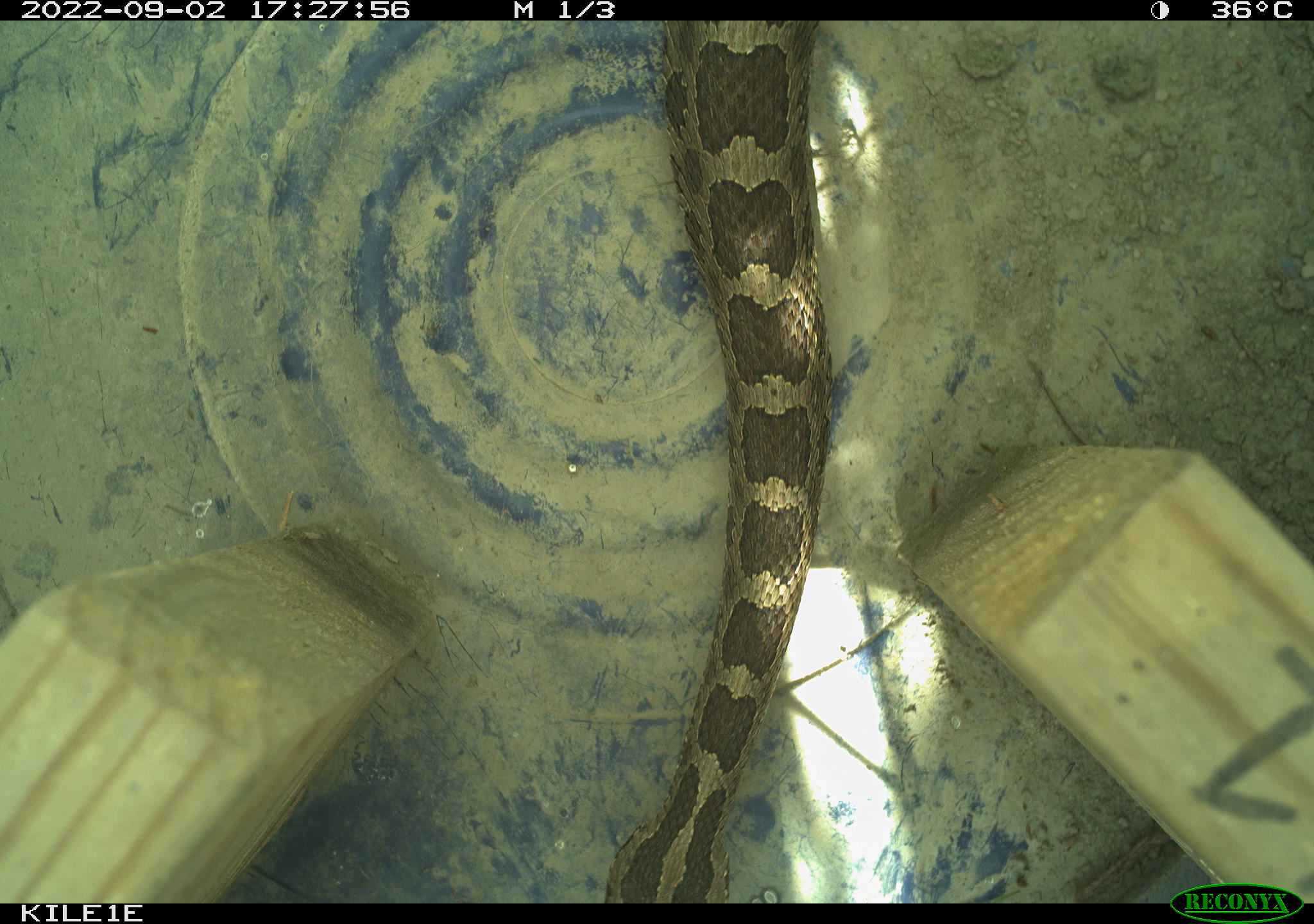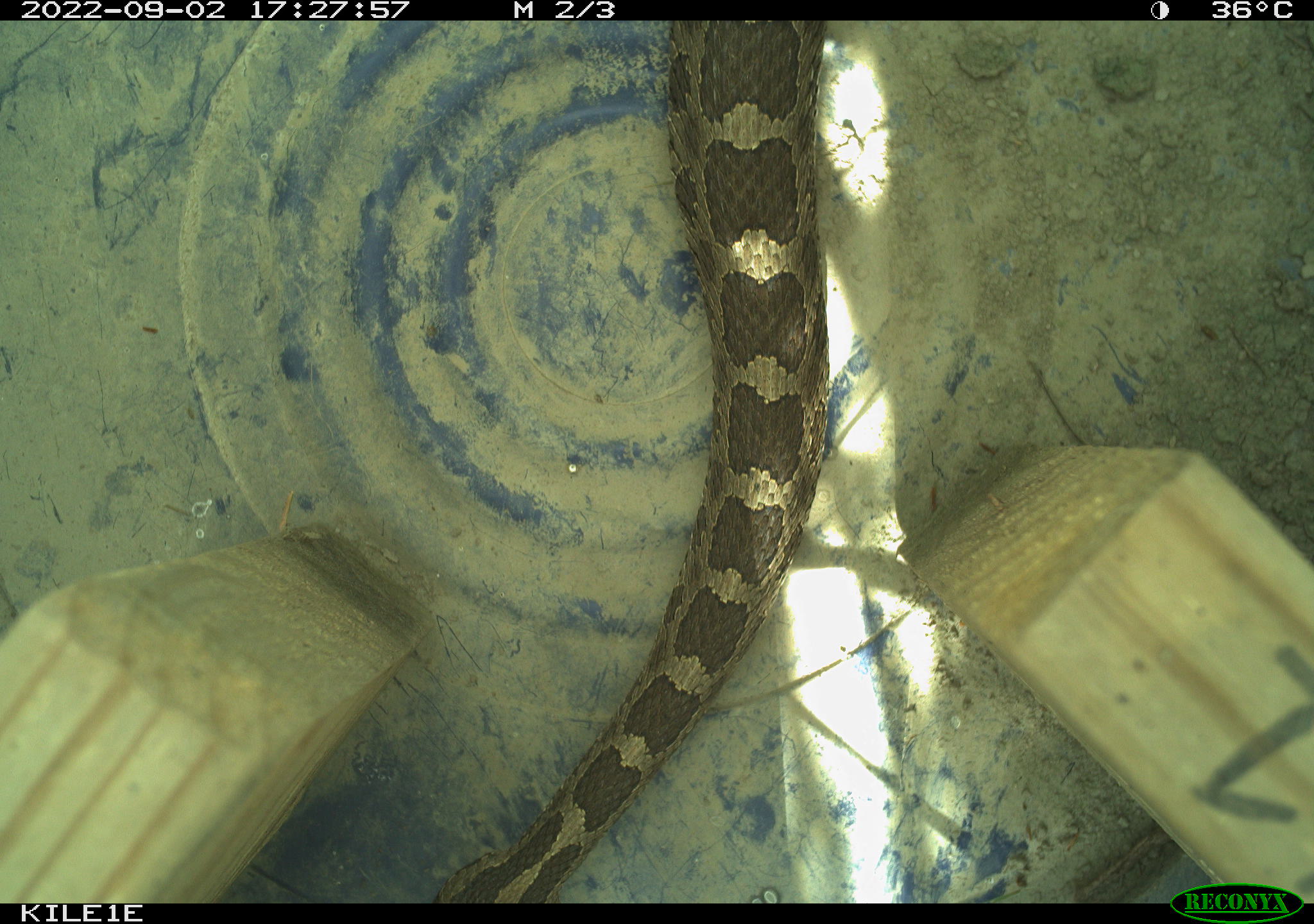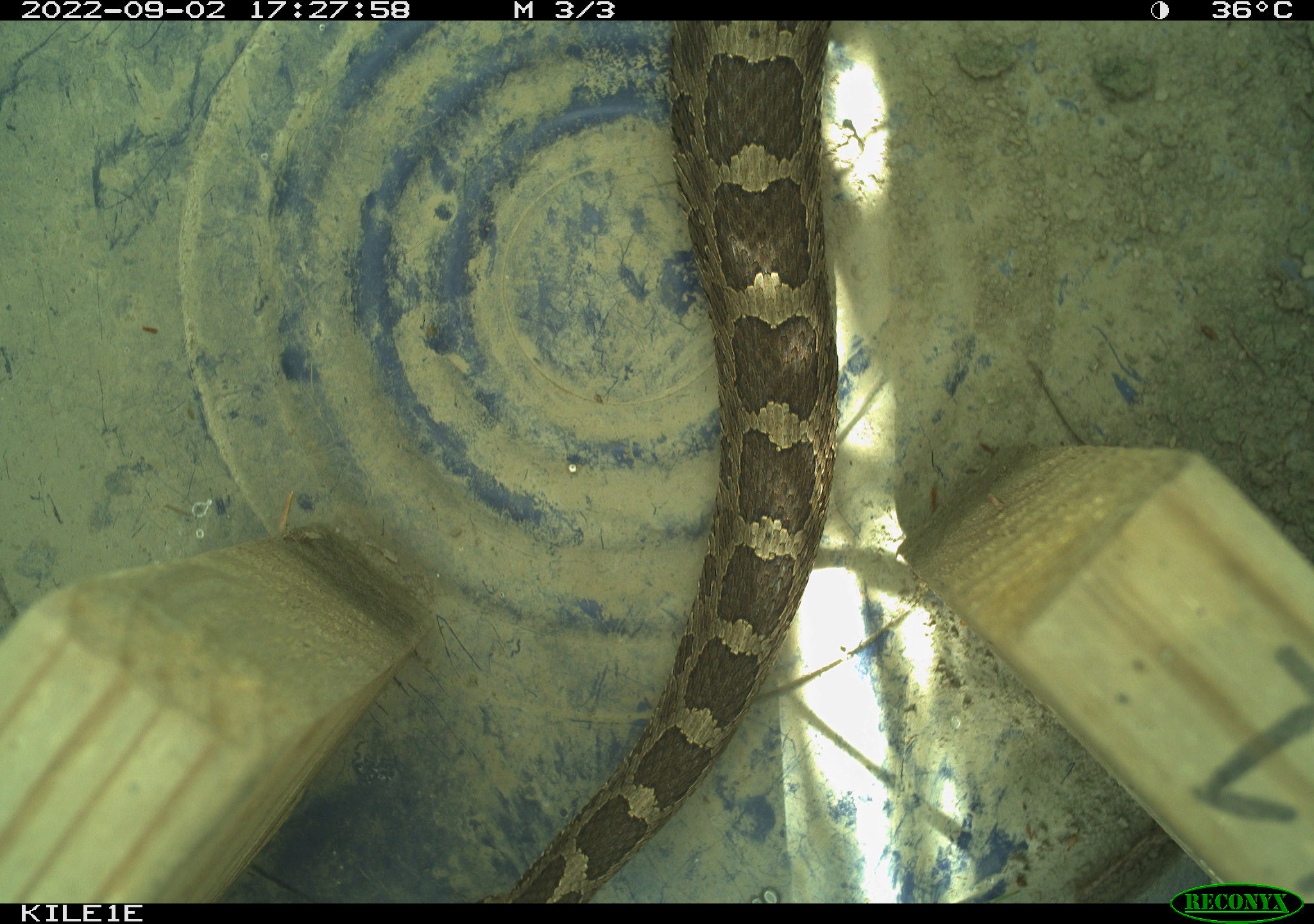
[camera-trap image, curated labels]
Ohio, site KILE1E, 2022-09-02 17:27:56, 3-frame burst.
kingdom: Animalia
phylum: Chordata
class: Reptilia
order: Squamata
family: Viperidae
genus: Sistrurus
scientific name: Sistrurus catenatus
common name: eastern massasauga